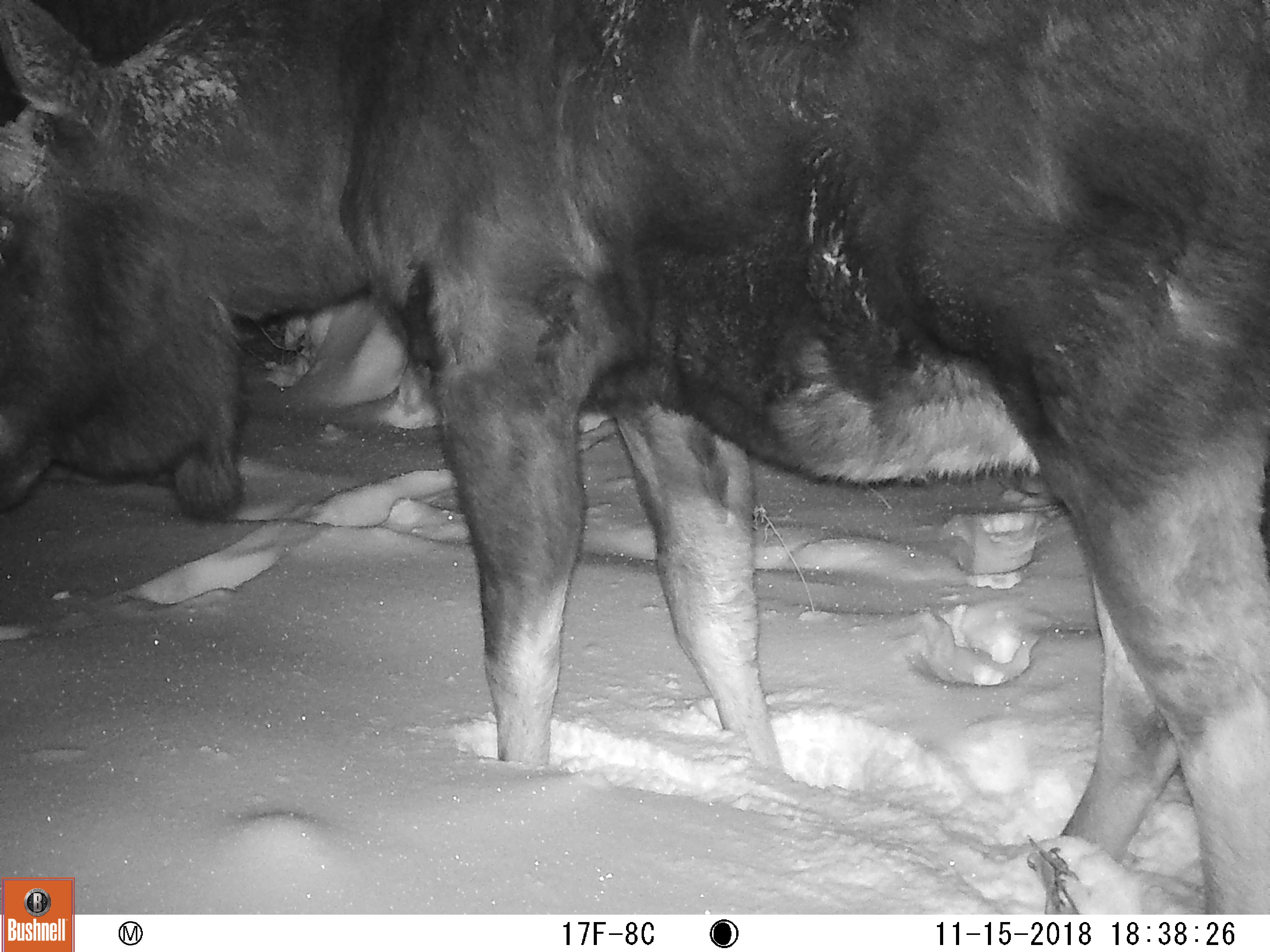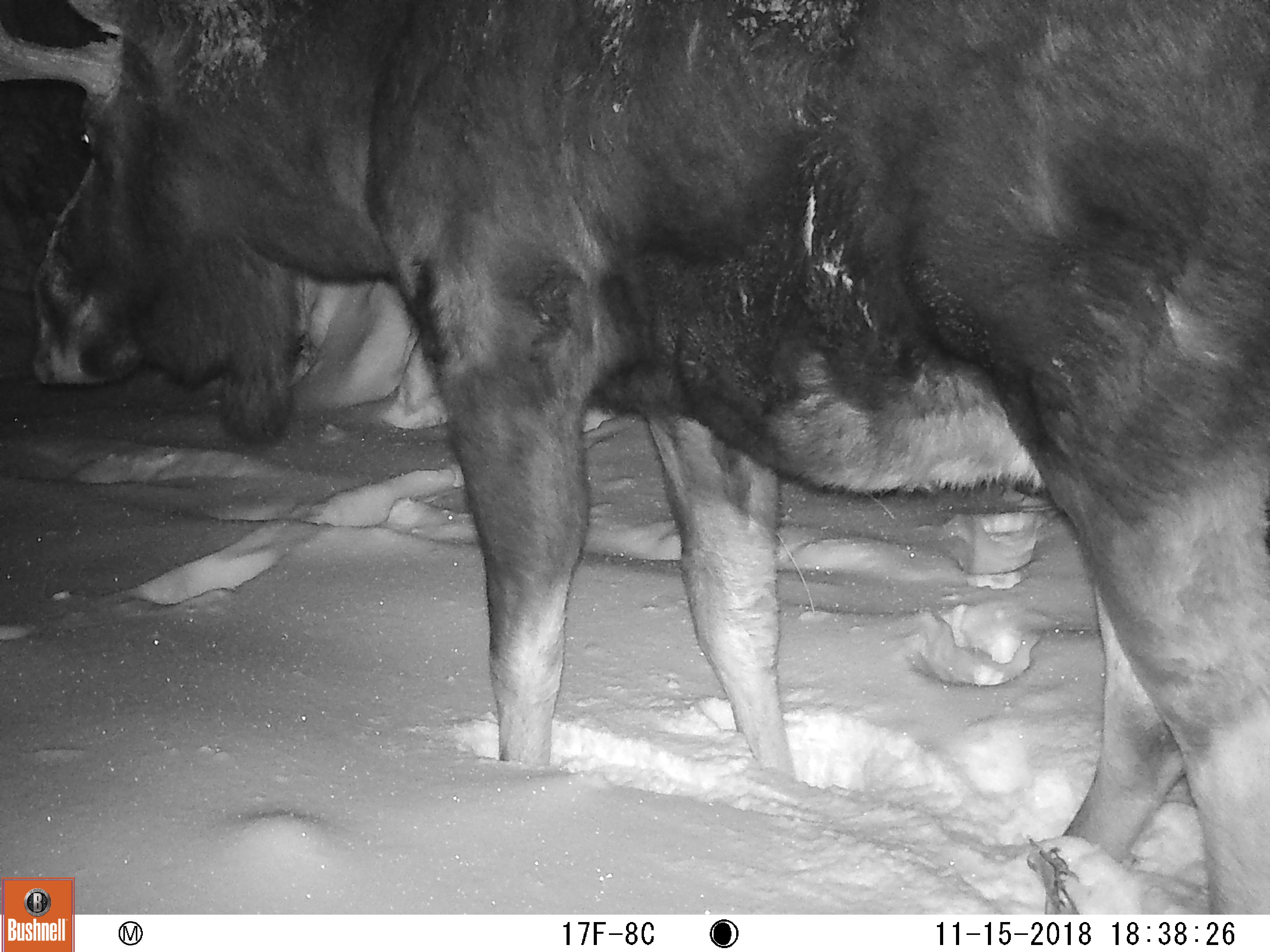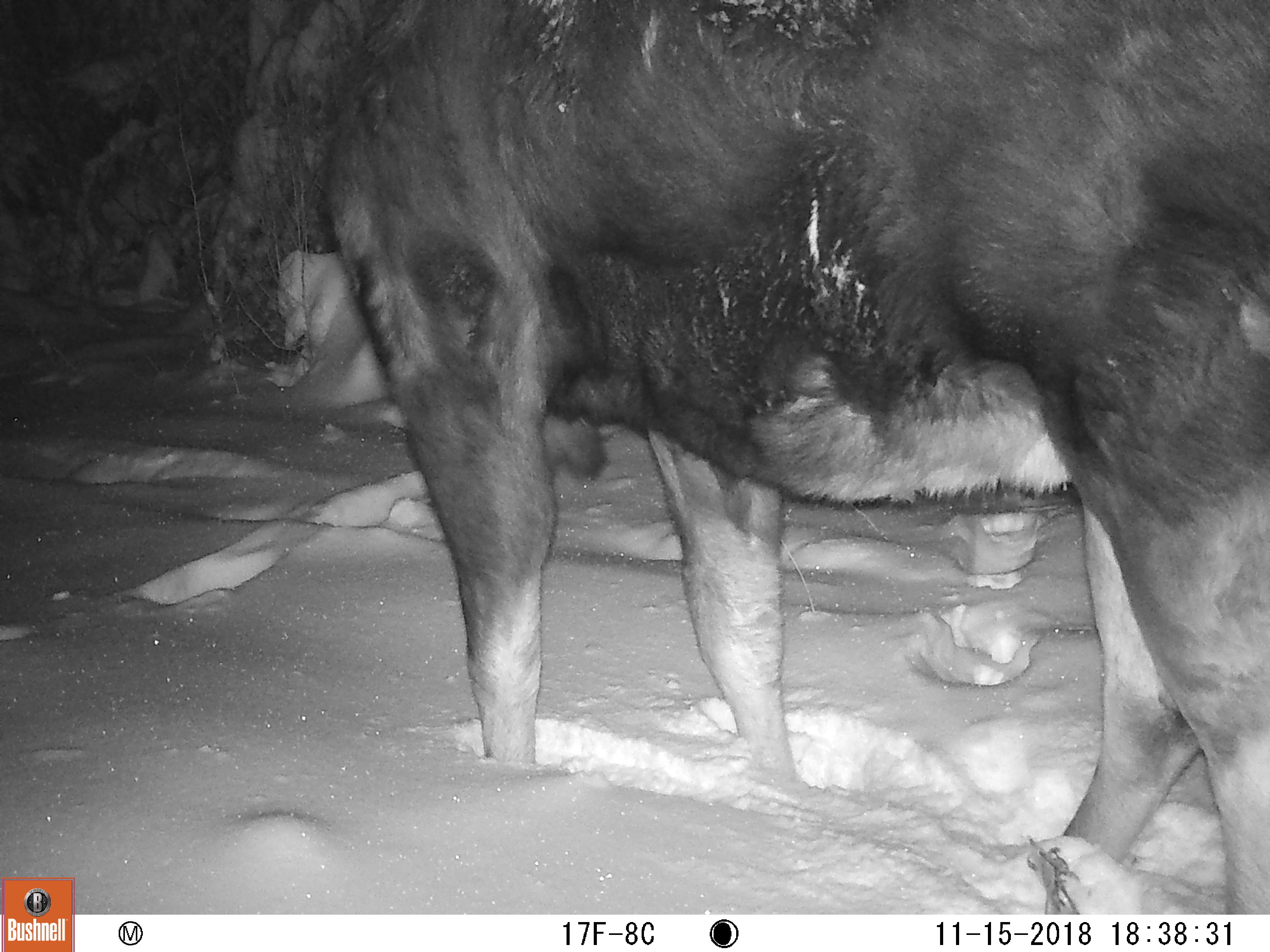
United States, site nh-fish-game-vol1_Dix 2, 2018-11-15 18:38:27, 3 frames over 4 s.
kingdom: Animalia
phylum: Chordata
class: Mammalia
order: Artiodactyla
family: Cervidae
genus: Alces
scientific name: Alces alces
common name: moose